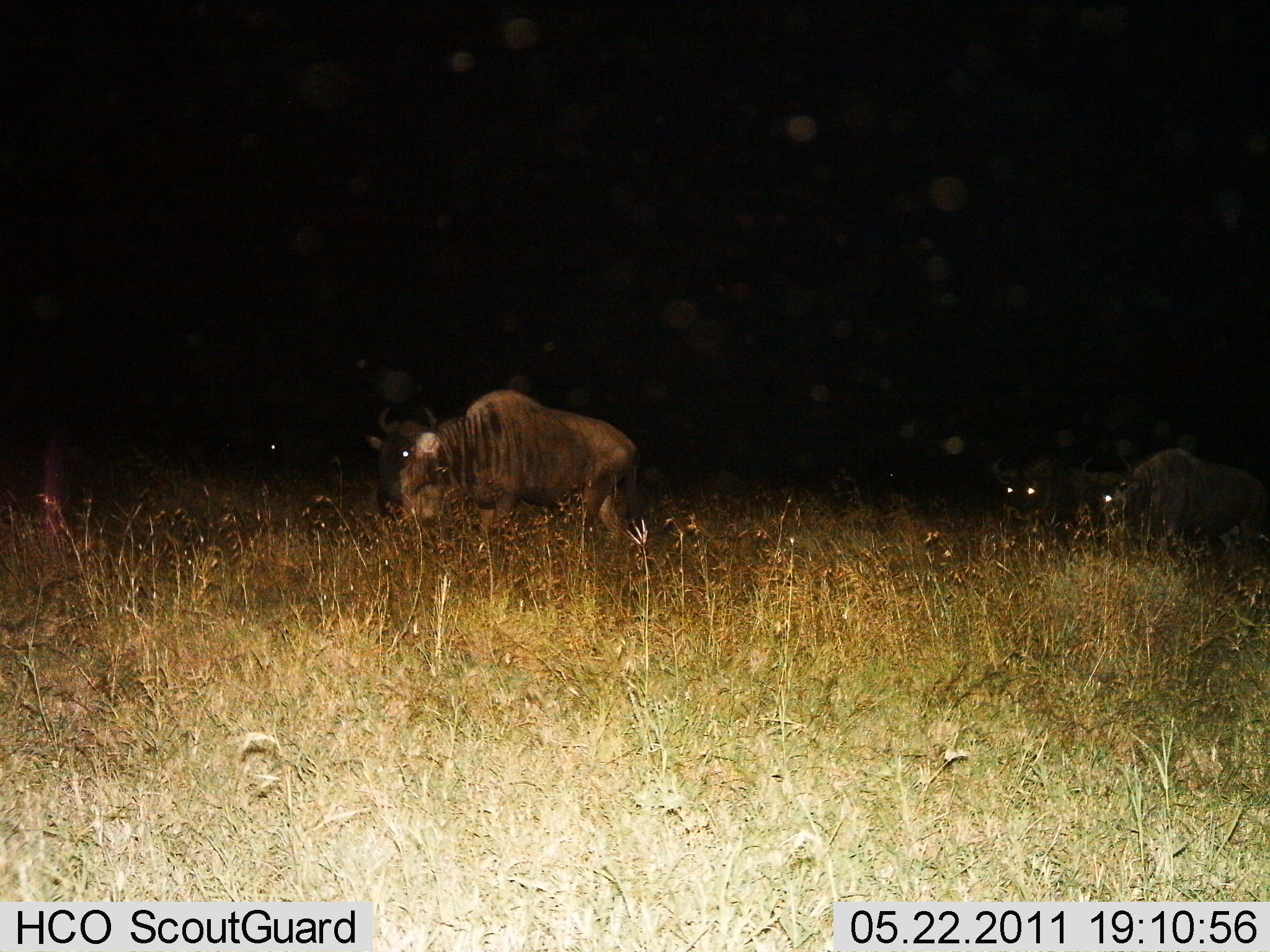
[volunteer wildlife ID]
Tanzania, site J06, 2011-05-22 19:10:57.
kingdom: Animalia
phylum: Chordata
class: Mammalia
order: Artiodactyla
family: Bovidae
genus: Connochaetes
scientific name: Connochaetes taurinus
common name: blue wildebeest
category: wildebeest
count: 3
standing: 36%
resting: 0%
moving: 36%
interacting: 0%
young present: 0%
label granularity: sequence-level